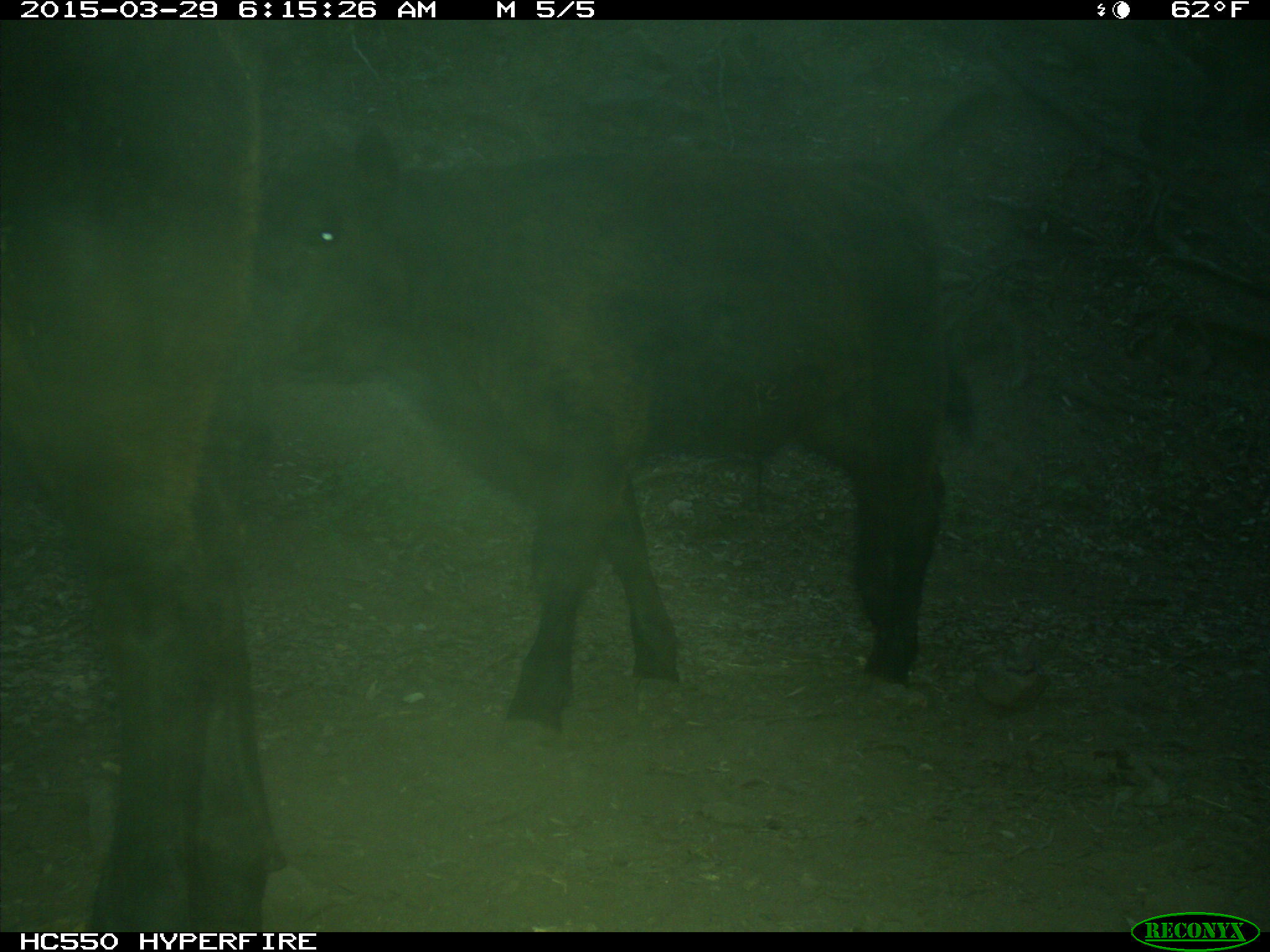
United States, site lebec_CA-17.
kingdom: Animalia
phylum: Chordata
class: Mammalia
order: Artiodactyla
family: Bovidae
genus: Bos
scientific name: Bos taurus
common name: domestic cow